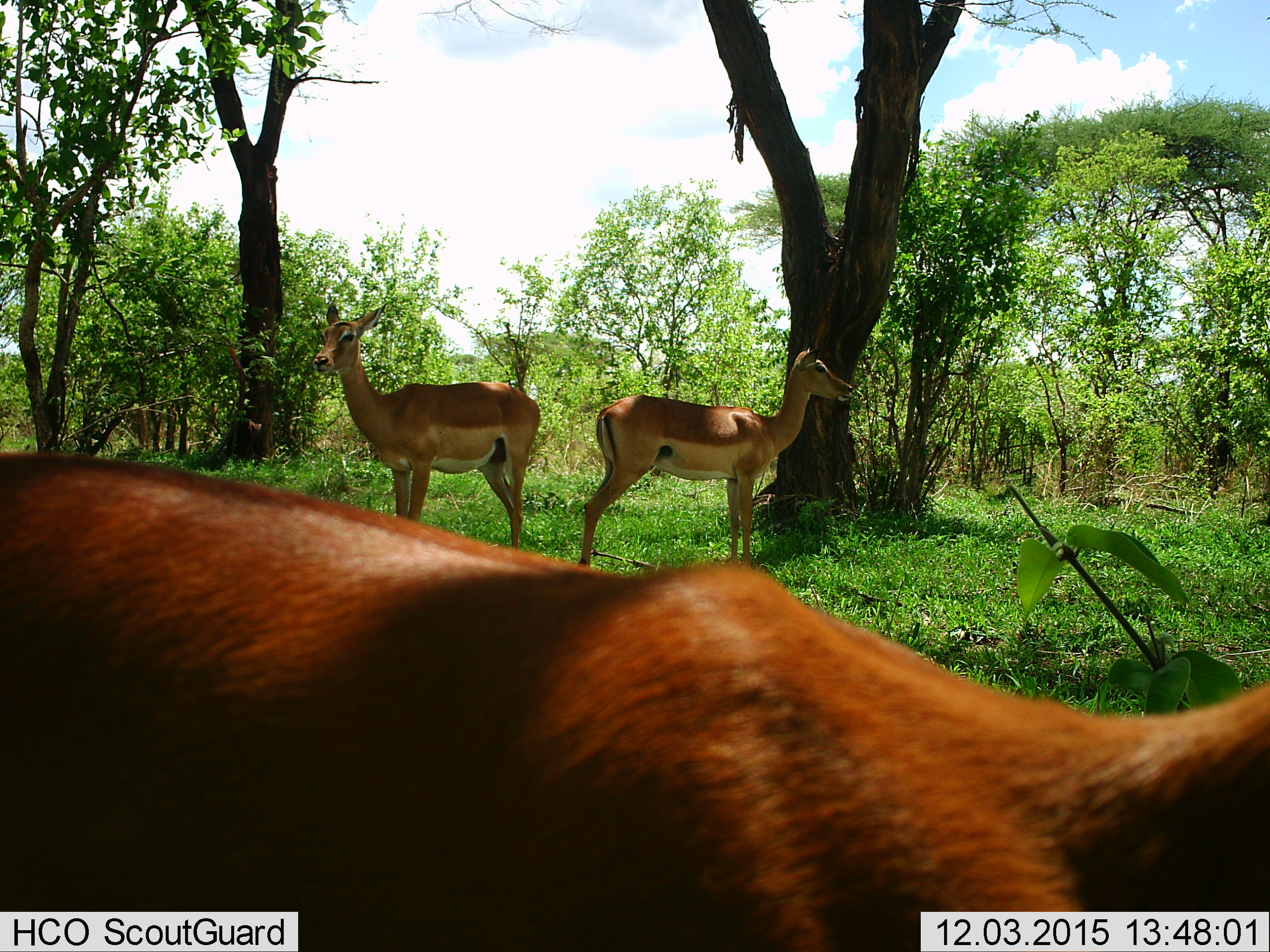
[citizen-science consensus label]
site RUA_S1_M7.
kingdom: Animalia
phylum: Chordata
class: Mammalia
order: Artiodactyla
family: Bovidae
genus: Aepyceros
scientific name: Aepyceros melampus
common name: impala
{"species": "impala (Aepyceros melampus)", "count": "3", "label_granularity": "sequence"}